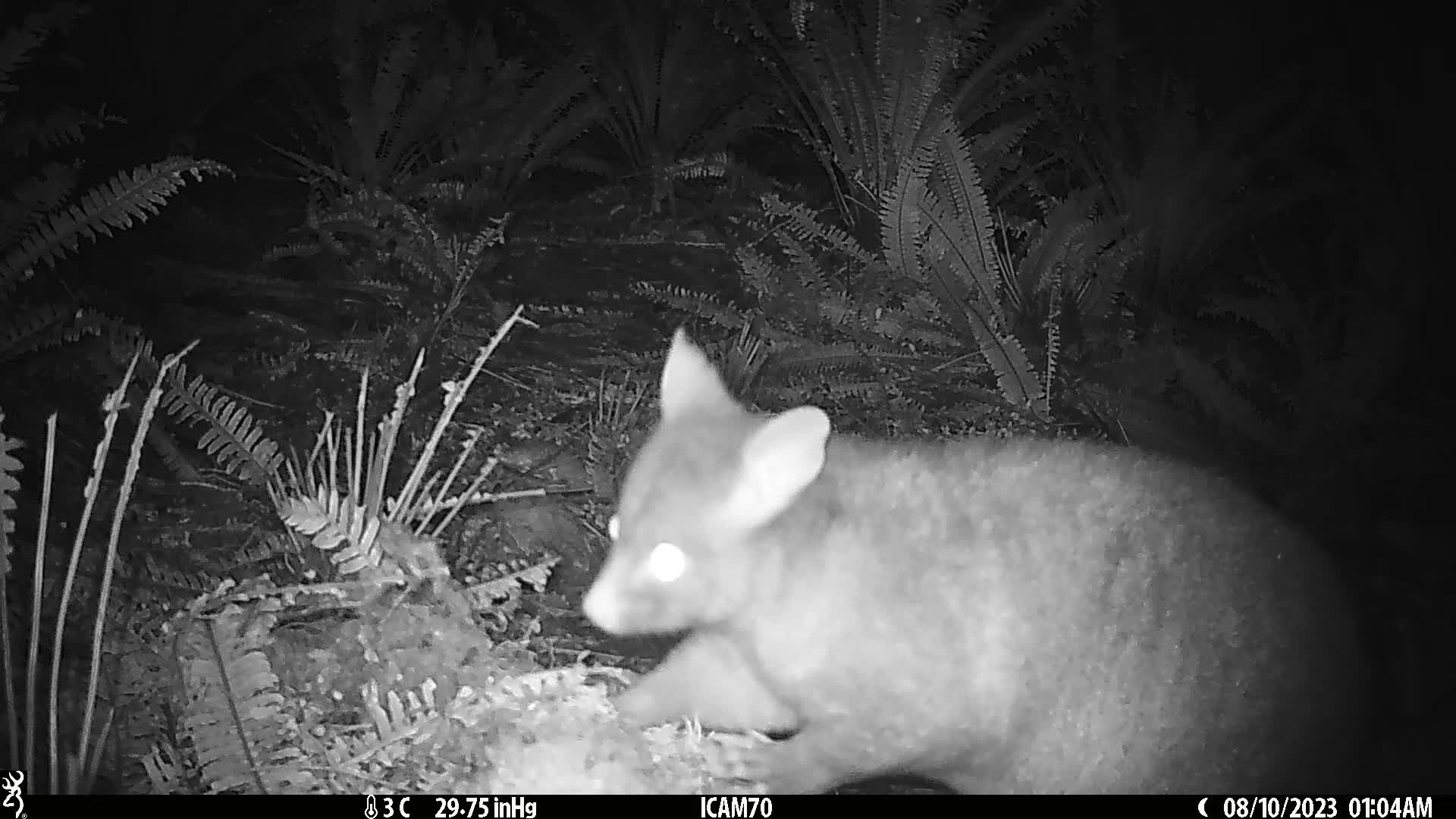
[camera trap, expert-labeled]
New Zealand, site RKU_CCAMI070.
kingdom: Animalia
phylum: Chordata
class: Mammalia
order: Diprotodontia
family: Phalangeridae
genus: Trichosurus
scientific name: Trichosurus vulpecula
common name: common brushtail possum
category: possum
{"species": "possum (common brushtail possum) (Trichosurus vulpecula)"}